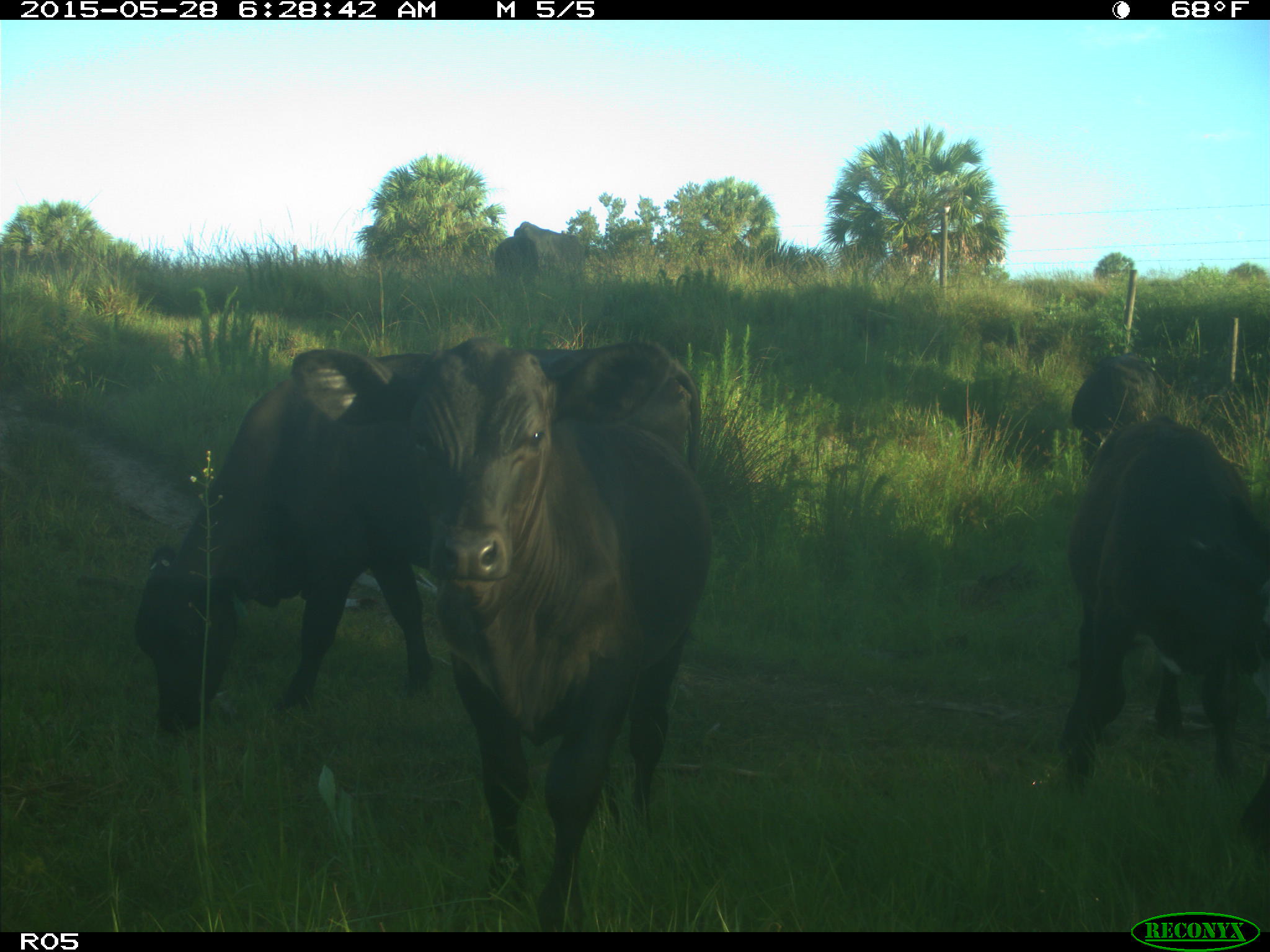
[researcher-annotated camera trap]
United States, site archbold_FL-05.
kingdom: Animalia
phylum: Chordata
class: Mammalia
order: Artiodactyla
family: Bovidae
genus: Bos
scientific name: Bos taurus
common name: domestic cow